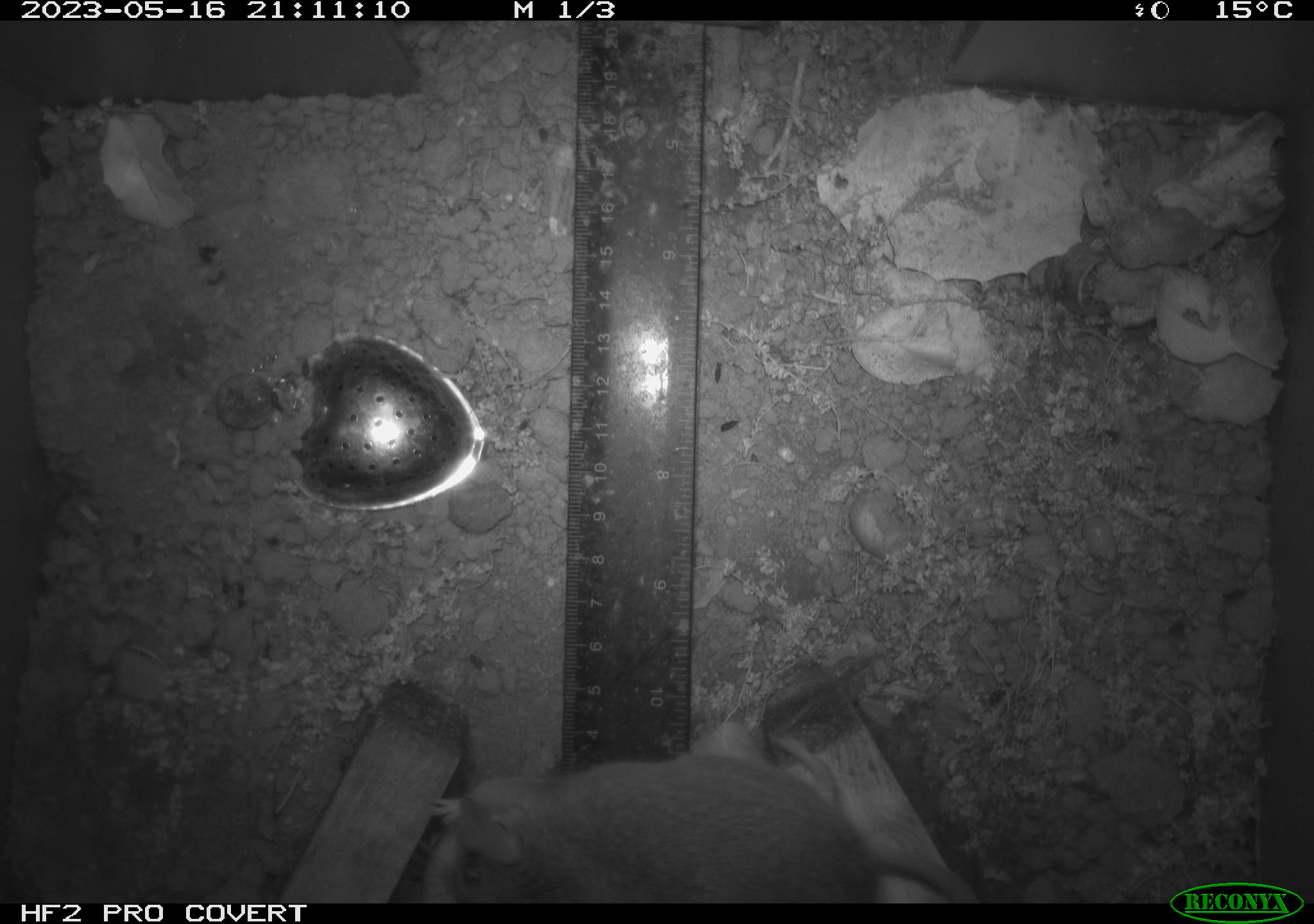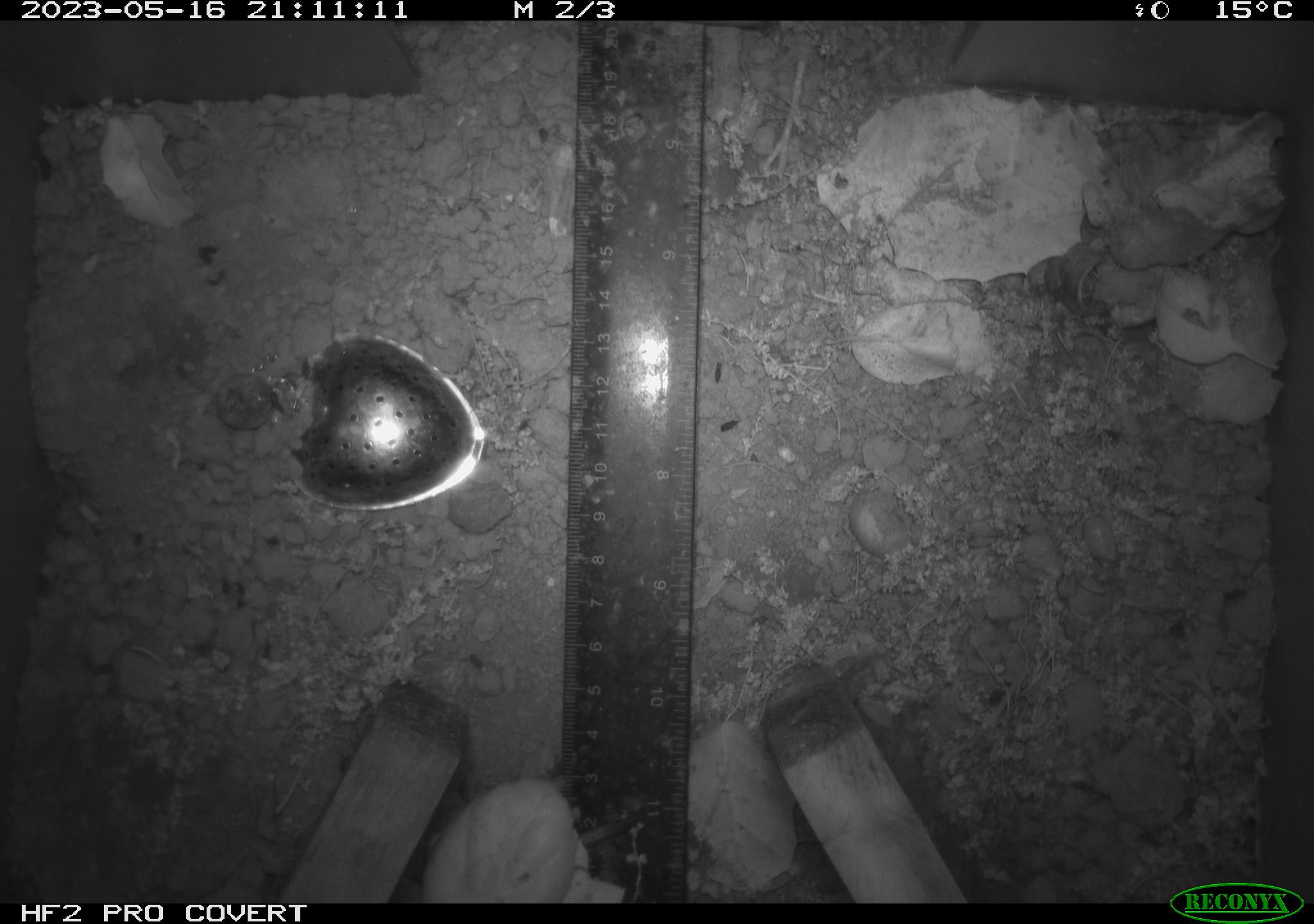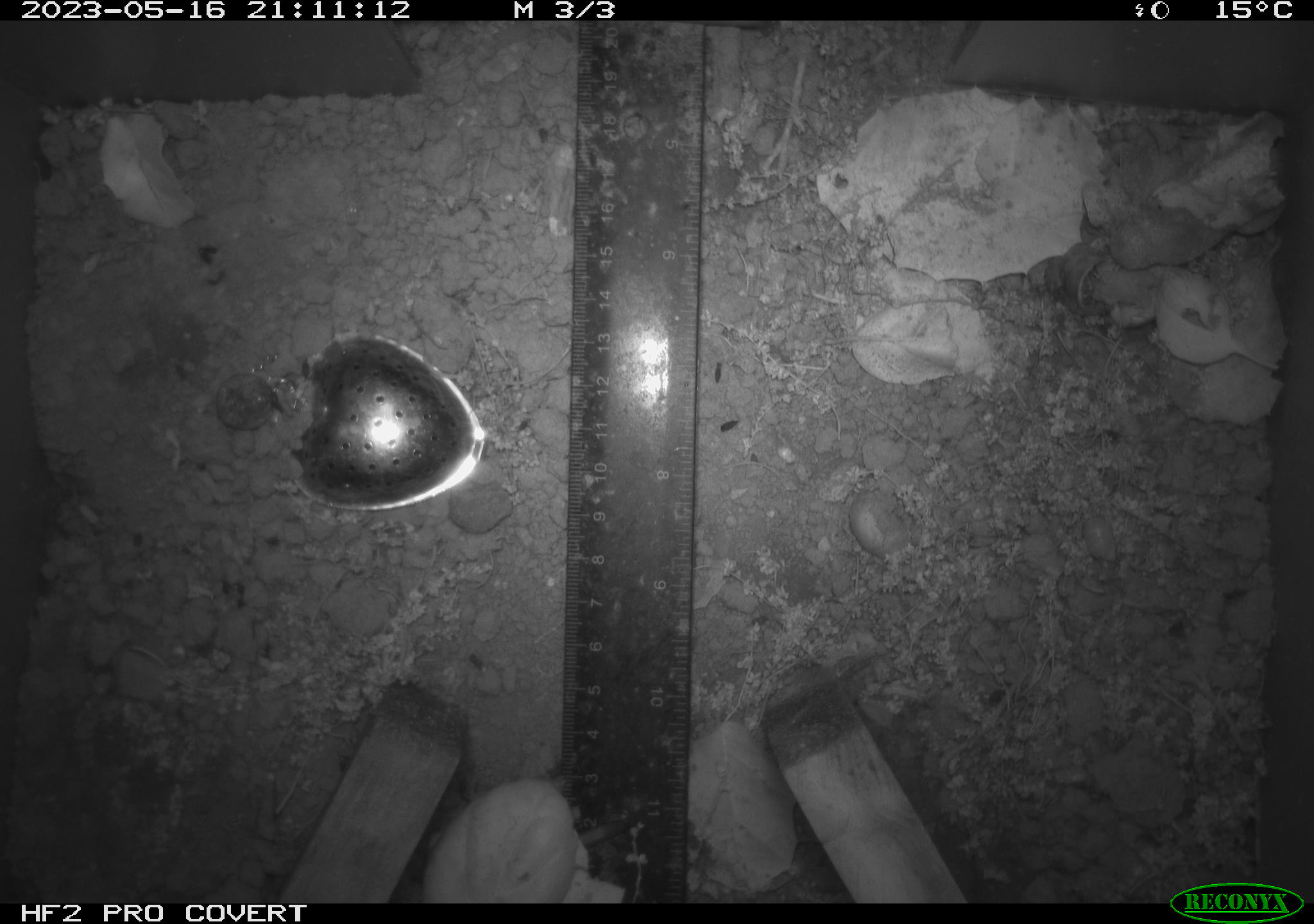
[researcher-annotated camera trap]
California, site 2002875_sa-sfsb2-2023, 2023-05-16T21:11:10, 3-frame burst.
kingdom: Animalia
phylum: Chordata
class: Mammalia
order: Rodentia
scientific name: Rodentia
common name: mouse species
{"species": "mouse species (Rodentia)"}